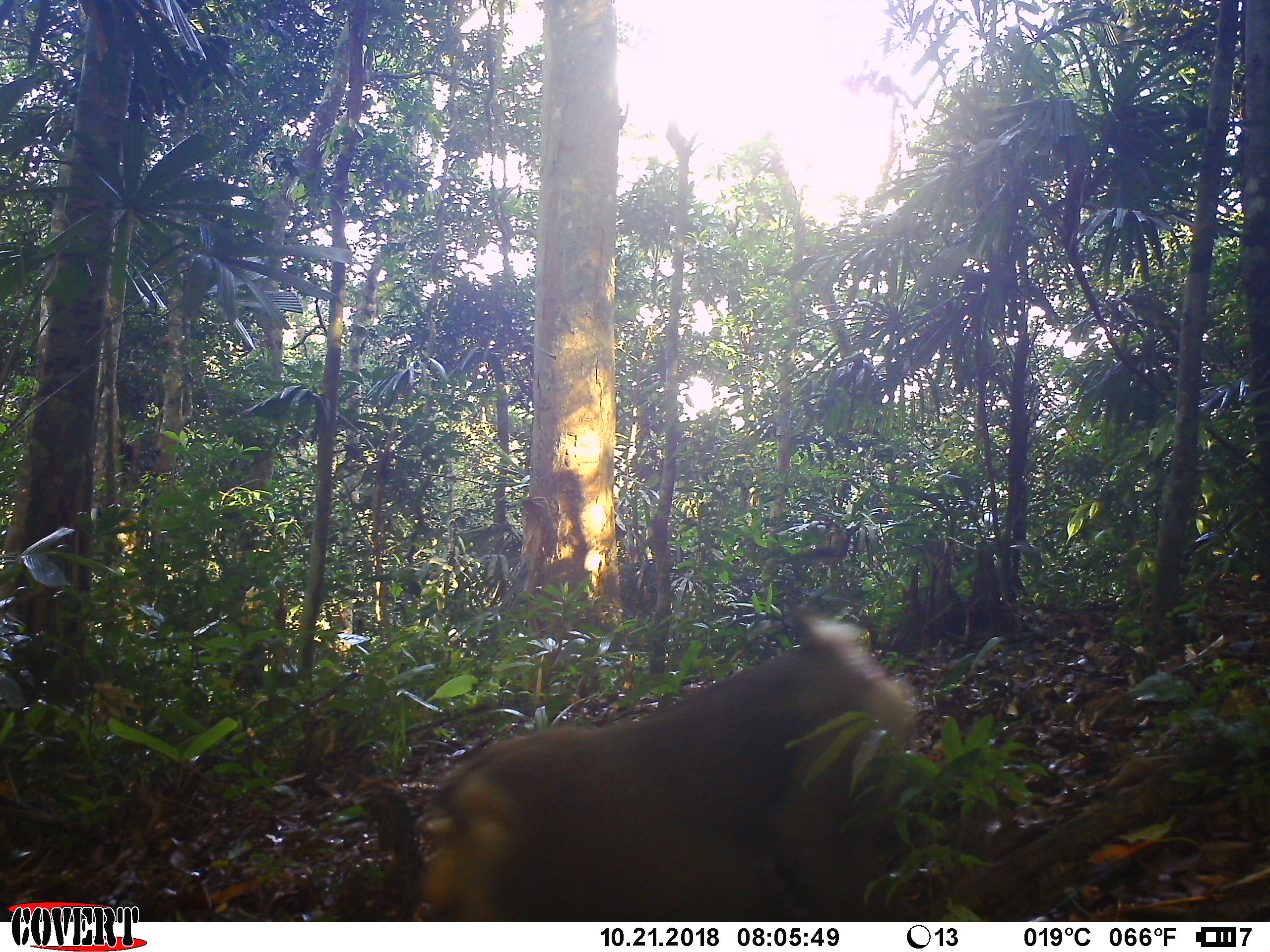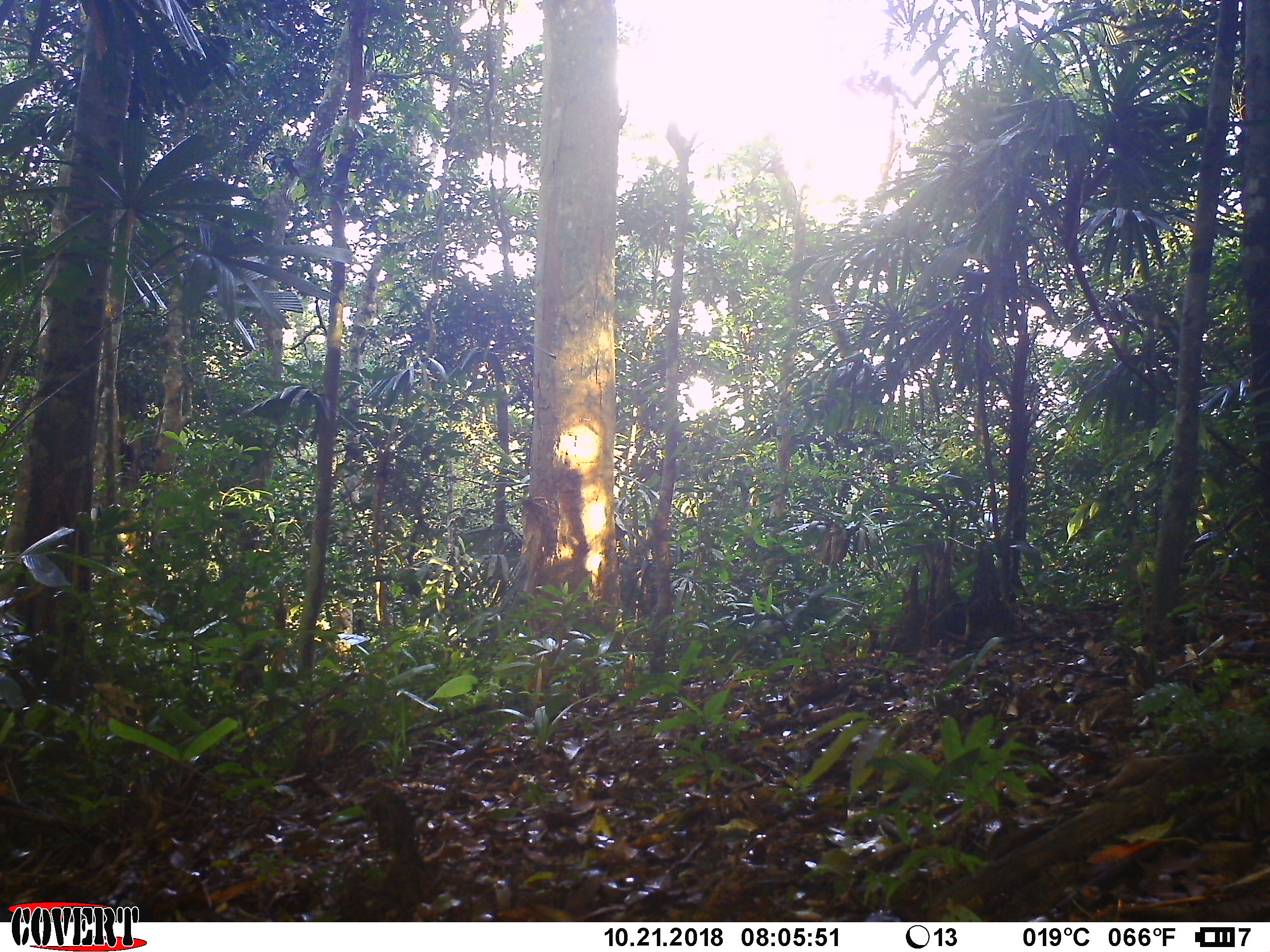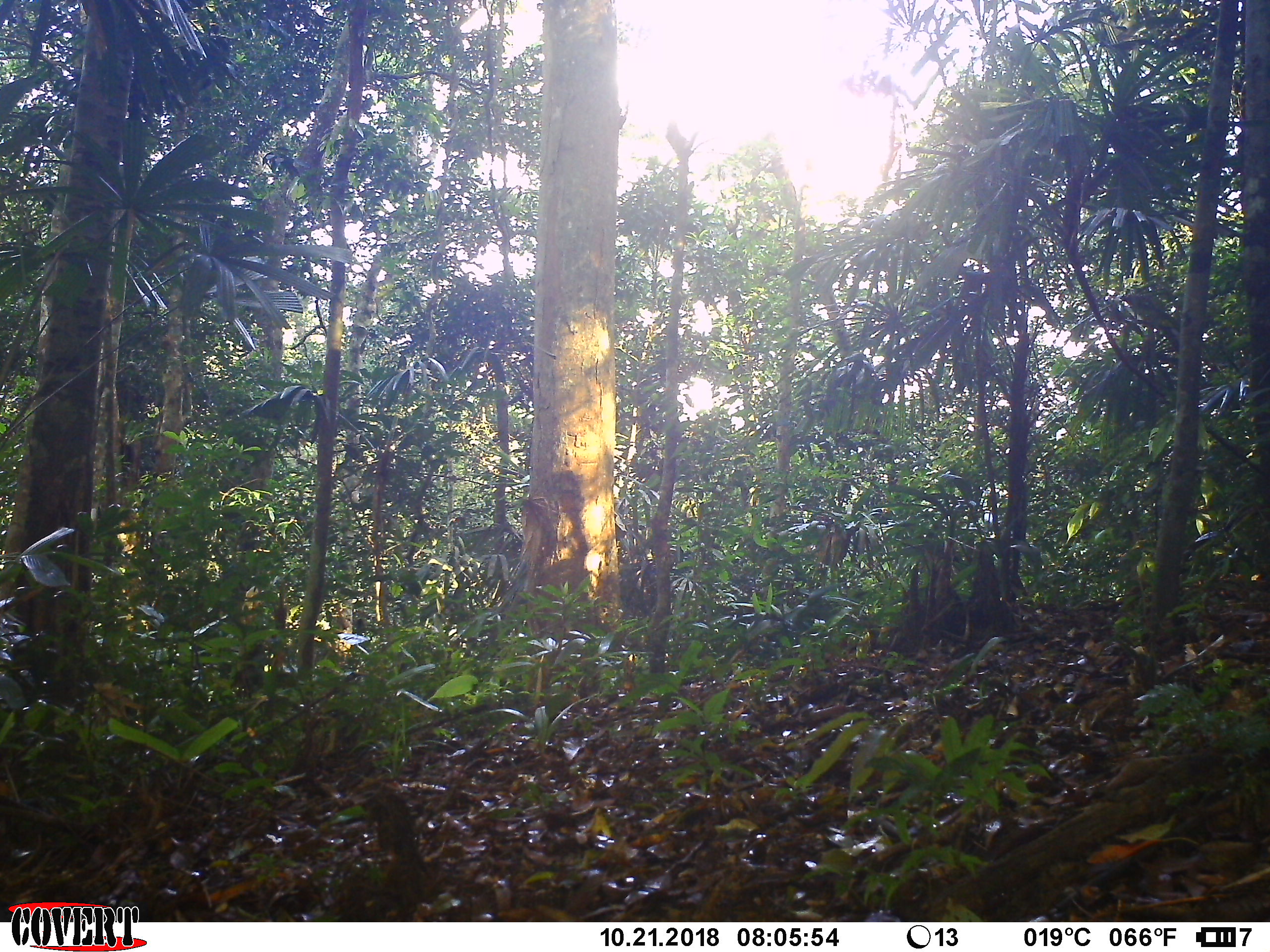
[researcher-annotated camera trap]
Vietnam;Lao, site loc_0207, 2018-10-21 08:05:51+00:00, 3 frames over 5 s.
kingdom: Animalia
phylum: Chordata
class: Mammalia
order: Primates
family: Cercopithecidae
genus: Macaca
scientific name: Macaca nemestrina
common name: pig-tailed macaque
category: pig tailed macaque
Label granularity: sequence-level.